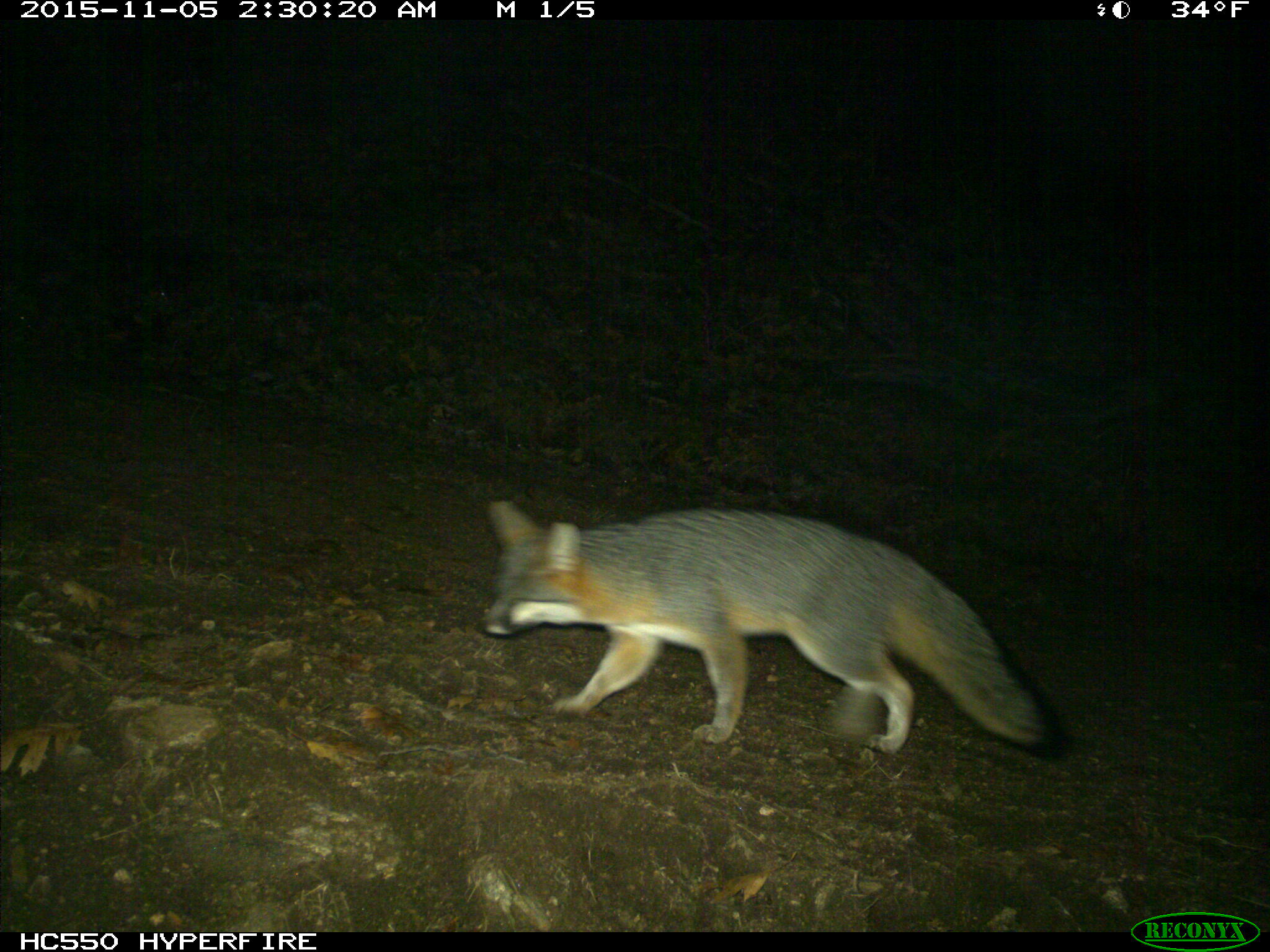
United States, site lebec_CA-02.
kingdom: Animalia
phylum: Chordata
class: Mammalia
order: Carnivora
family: Canidae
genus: Urocyon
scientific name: Urocyon cinereoargenteus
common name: gray fox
Urocyon cinereoargenteus (gray fox).